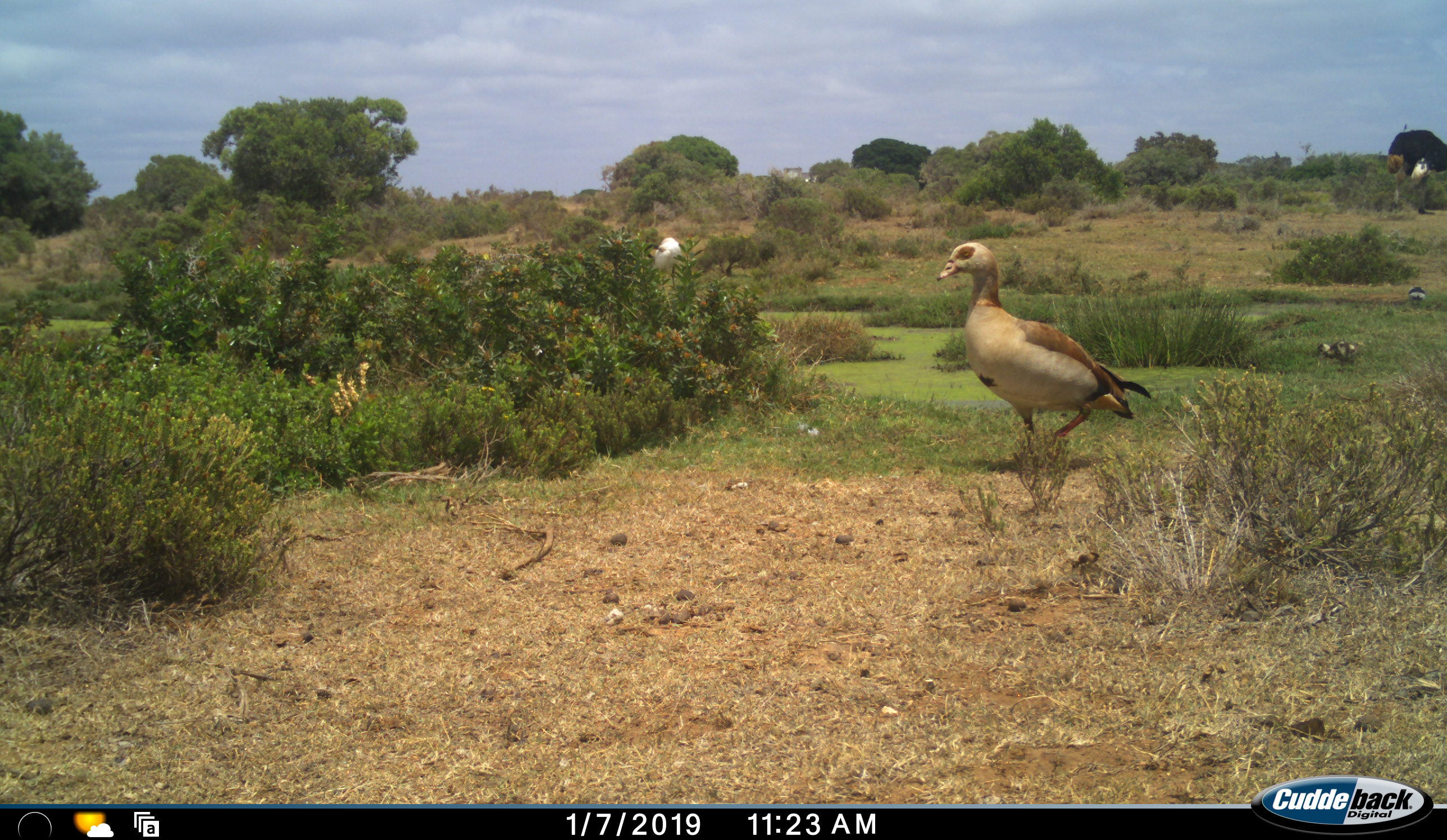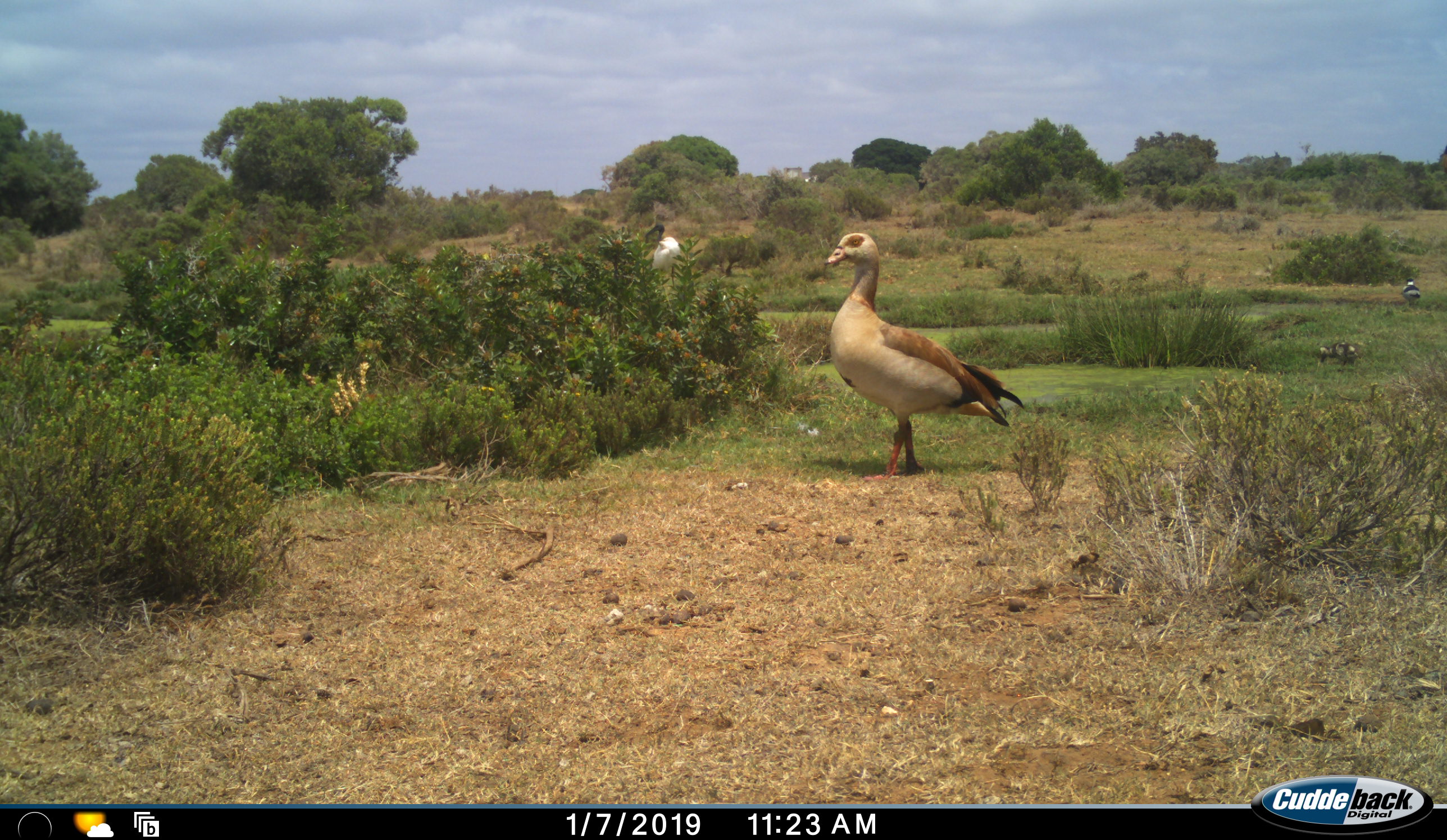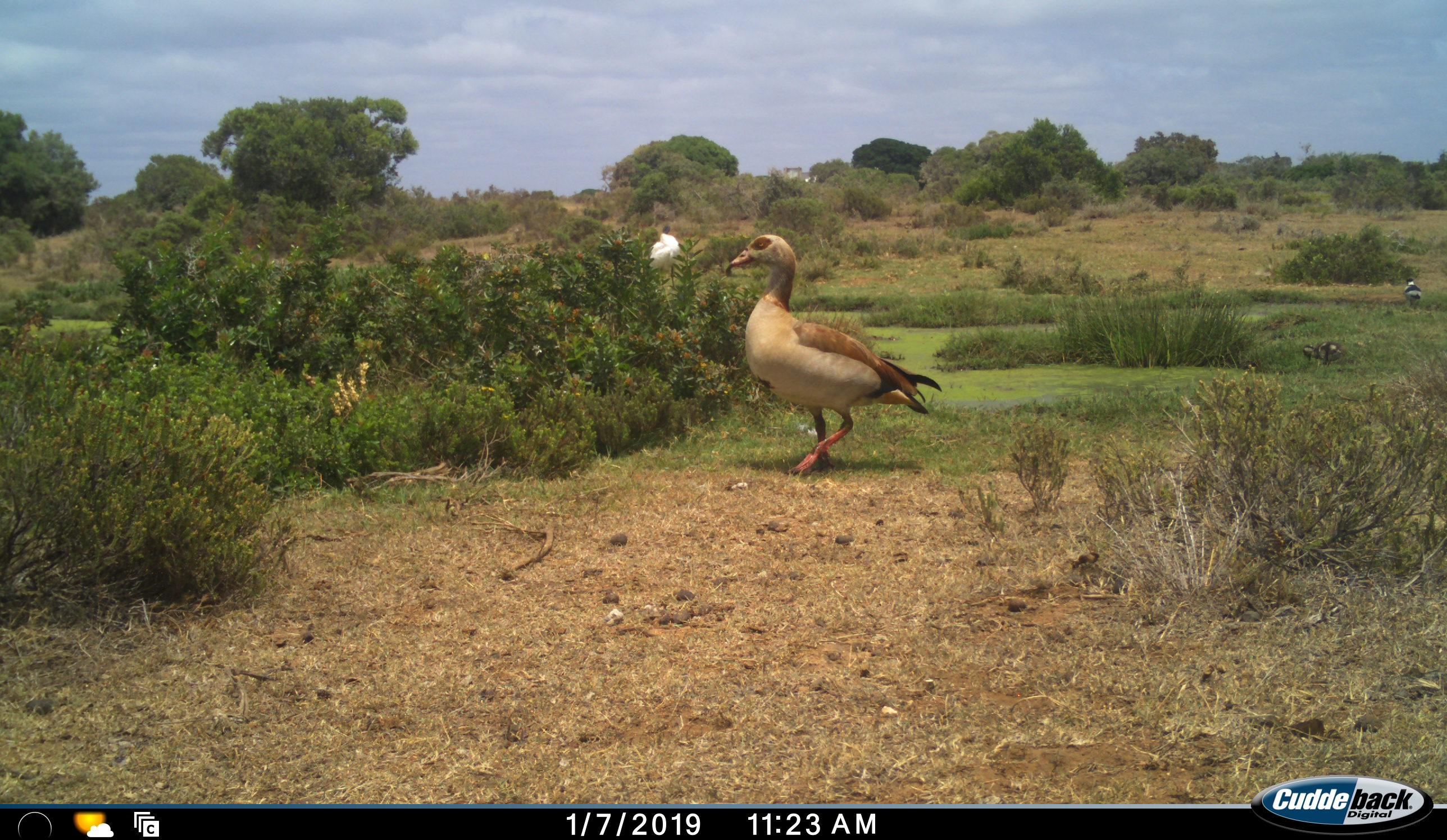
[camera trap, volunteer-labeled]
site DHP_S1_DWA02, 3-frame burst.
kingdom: Animalia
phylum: Chordata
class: Aves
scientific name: Aves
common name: bird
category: birdother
Birdother (bird) (Aves), count 4. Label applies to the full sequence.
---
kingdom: Animalia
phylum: Chordata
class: Aves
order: Struthioniformes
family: Struthionidae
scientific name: Struthionidae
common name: ostrich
Ostrich (Struthionidae), count 1. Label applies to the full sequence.